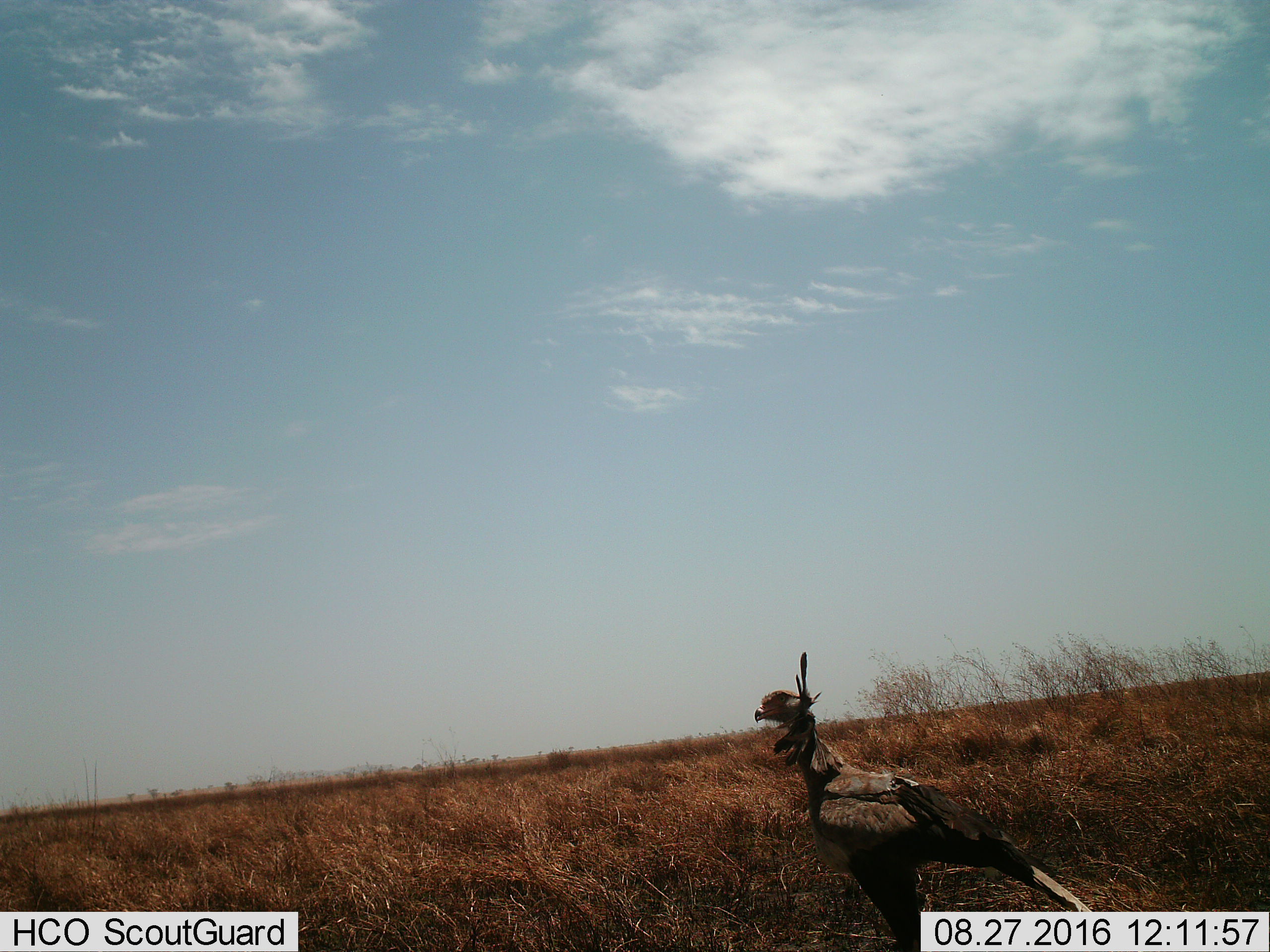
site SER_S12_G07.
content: unidentified animal